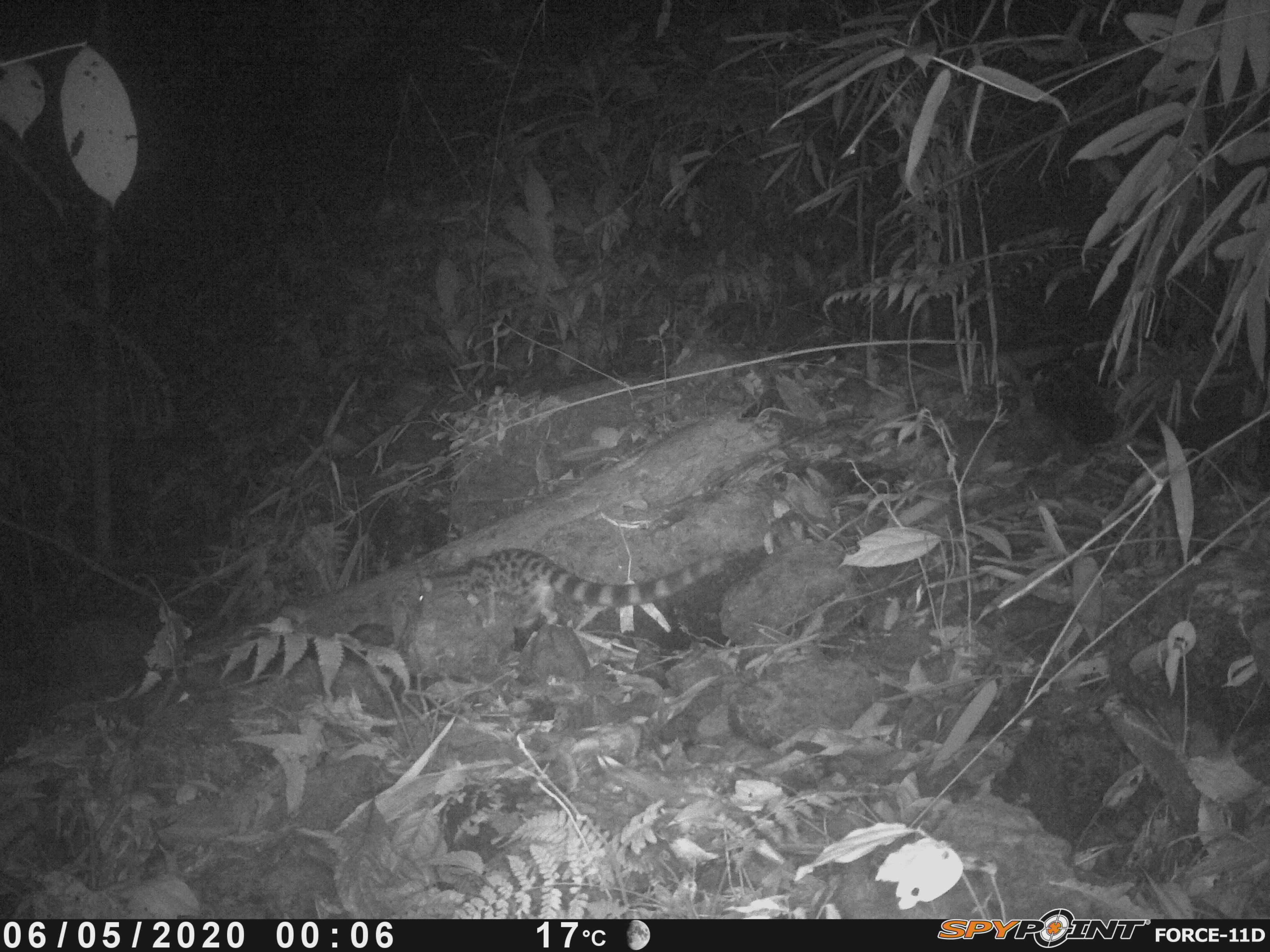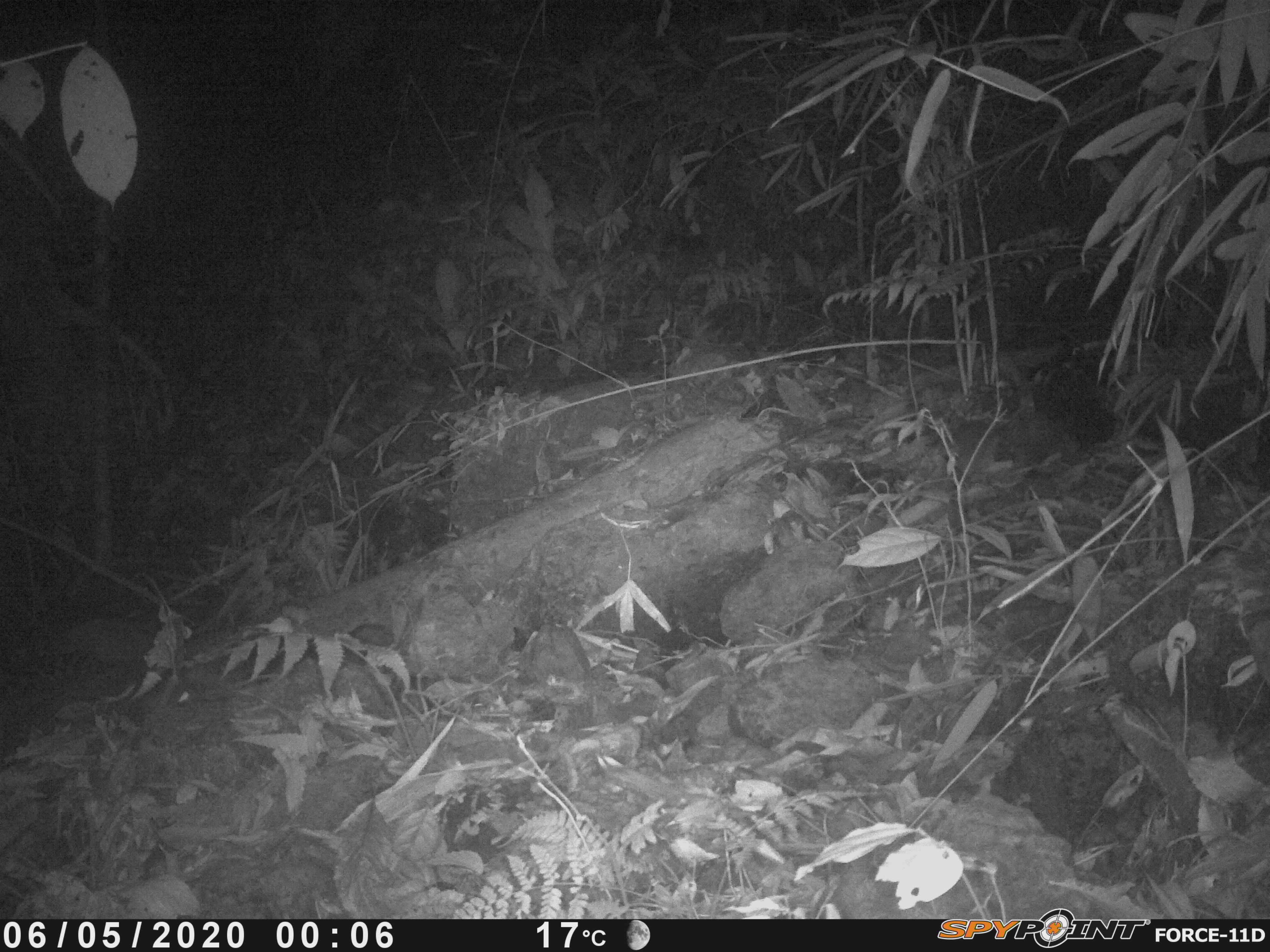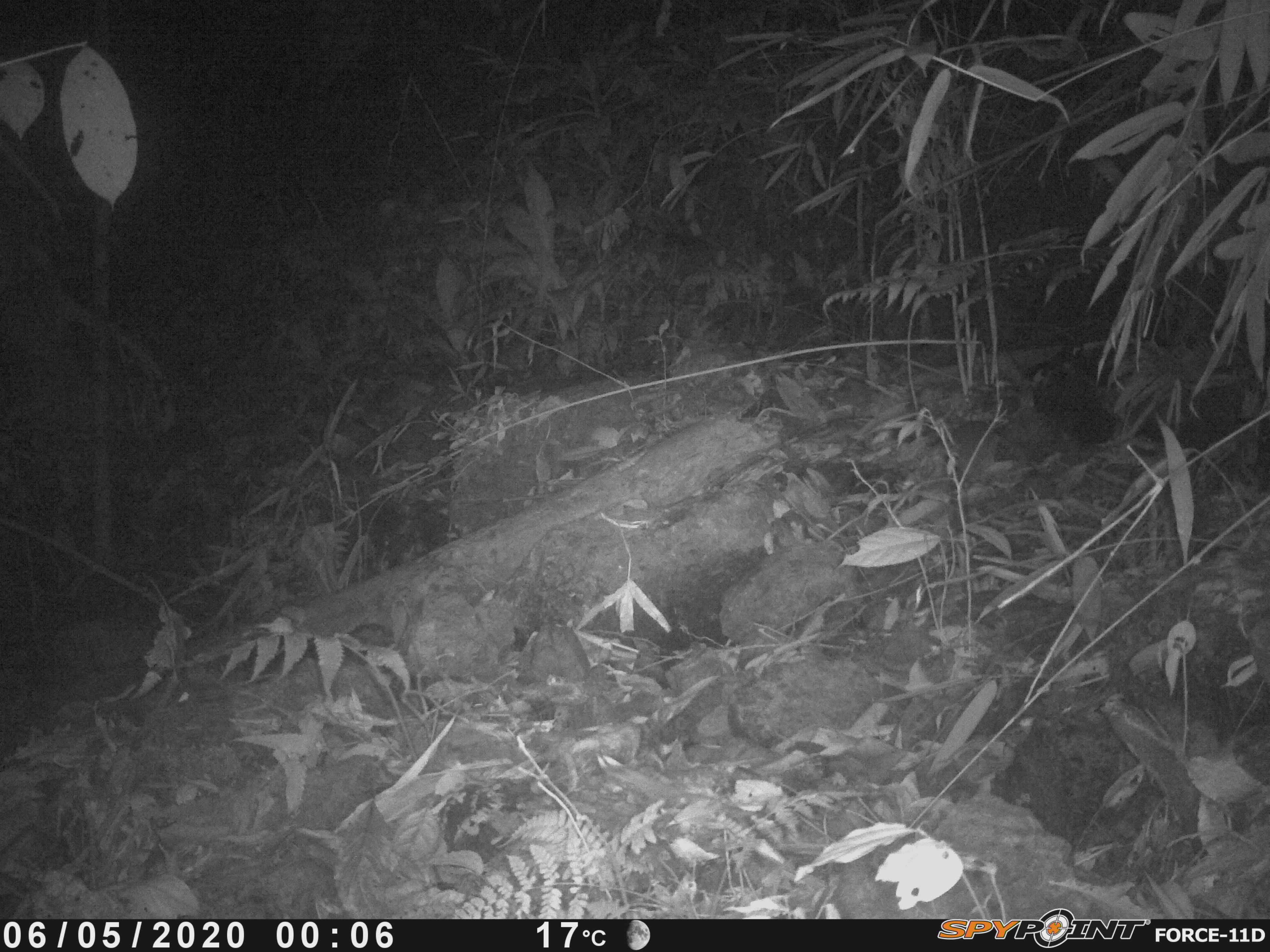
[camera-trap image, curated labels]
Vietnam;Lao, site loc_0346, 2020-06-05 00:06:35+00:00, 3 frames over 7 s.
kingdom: Animalia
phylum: Chordata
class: Mammalia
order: Carnivora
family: Prionodontidae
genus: Prionodon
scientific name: Prionodon pardicolor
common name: spotted linsang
Spotted linsang (Prionodon pardicolor). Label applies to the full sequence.